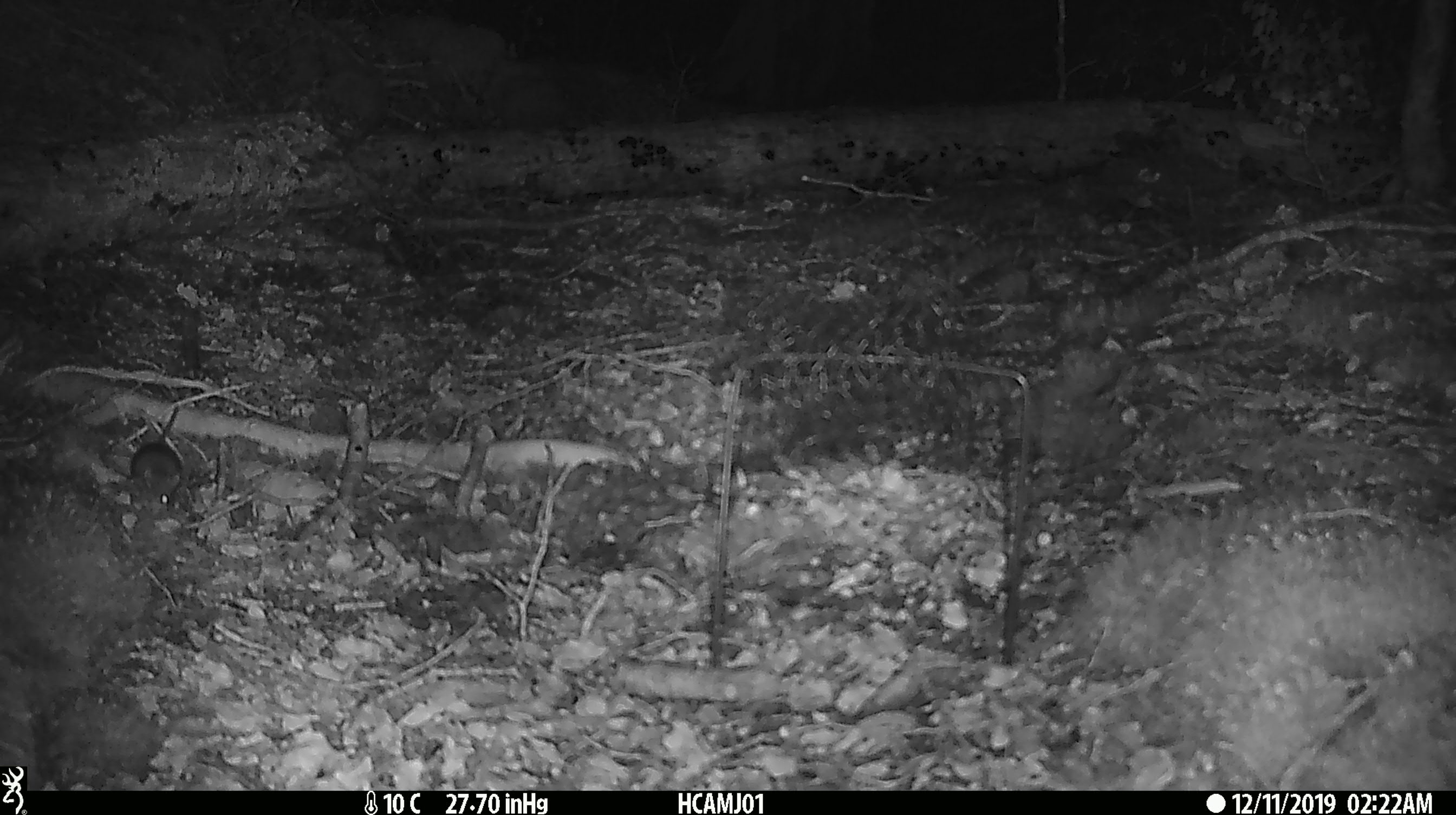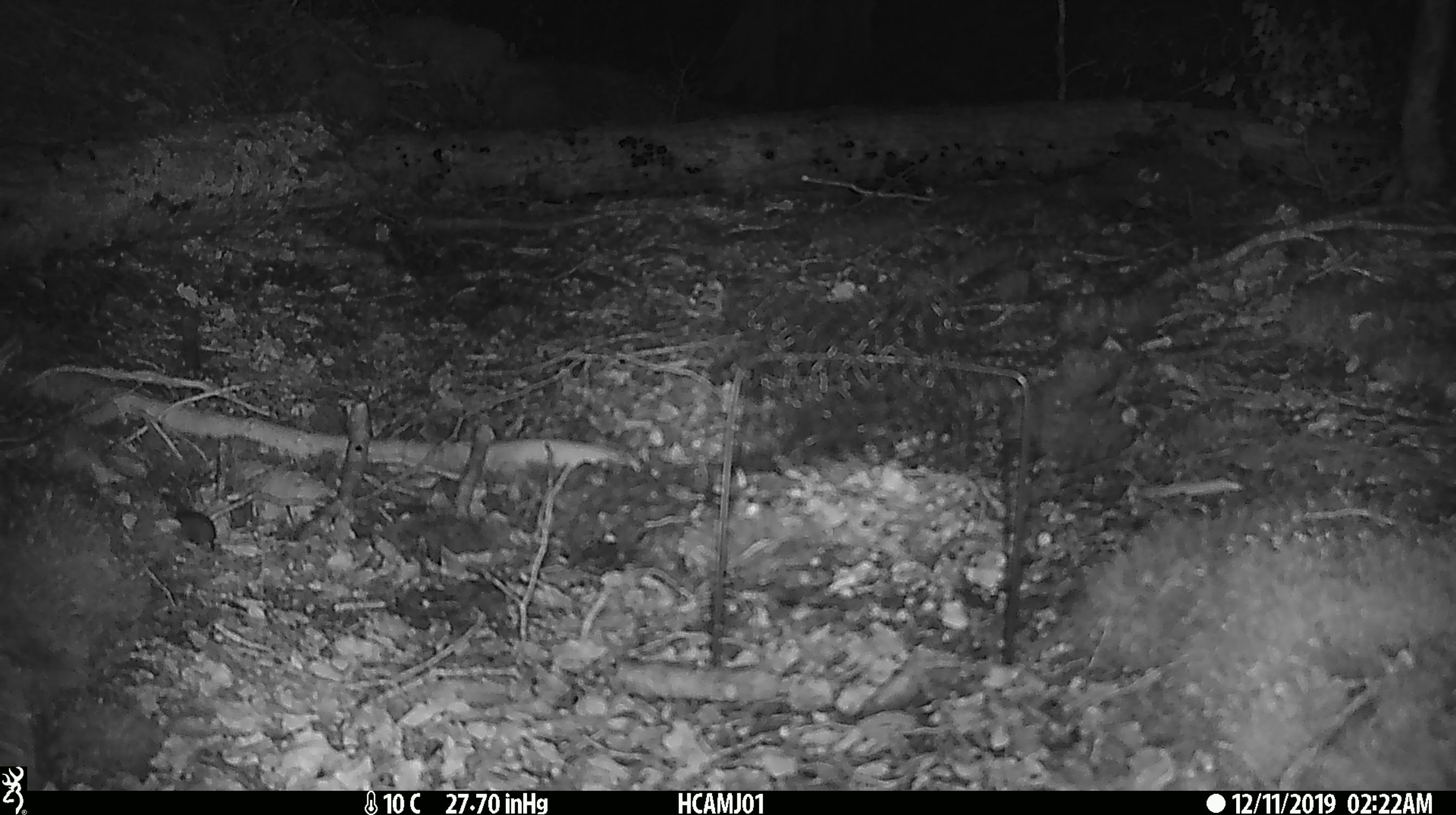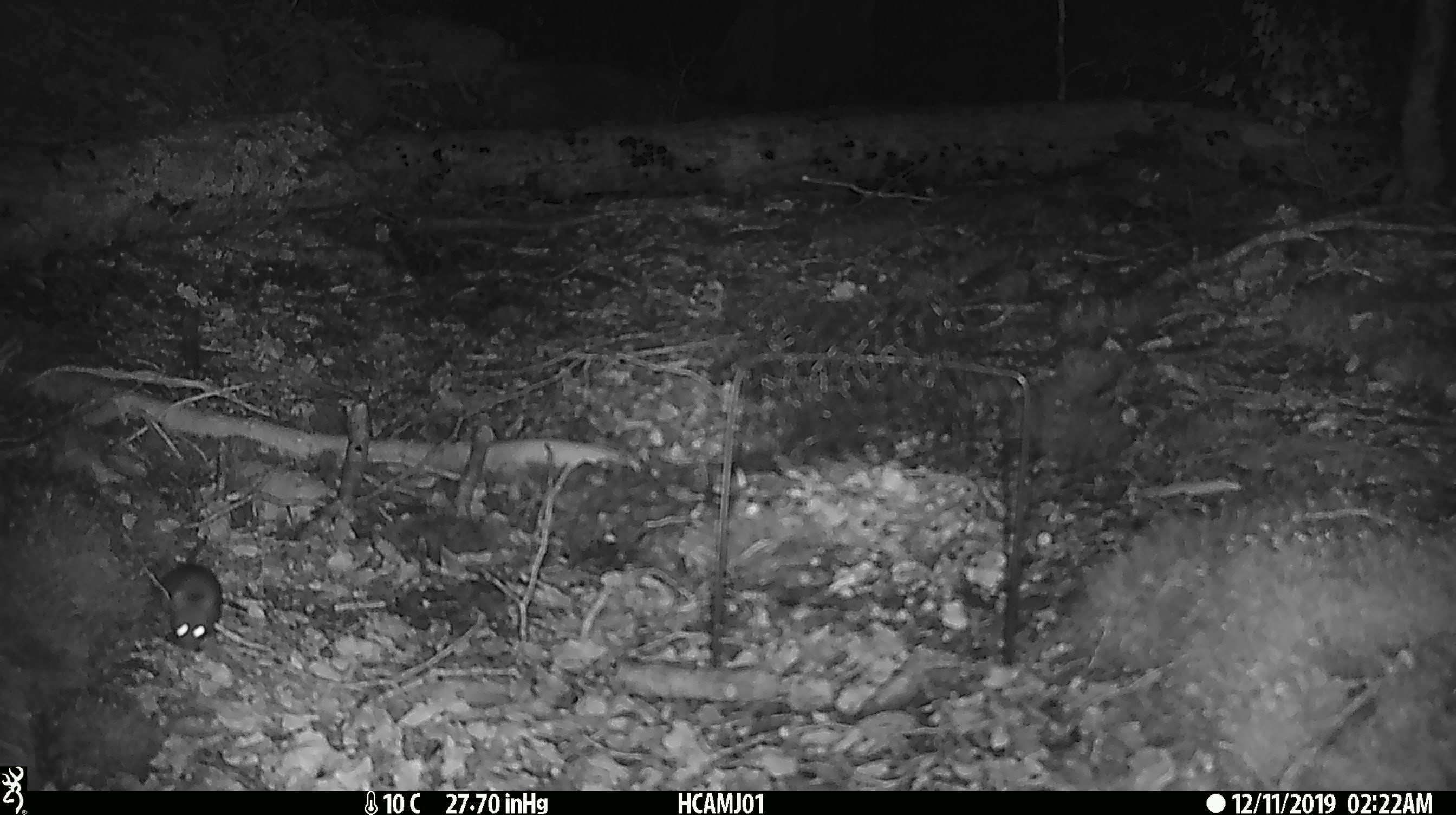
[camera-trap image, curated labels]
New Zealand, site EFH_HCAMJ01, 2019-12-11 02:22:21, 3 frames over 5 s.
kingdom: Animalia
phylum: Chordata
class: Mammalia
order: Rodentia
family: Muridae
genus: Mus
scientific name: Mus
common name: mouse